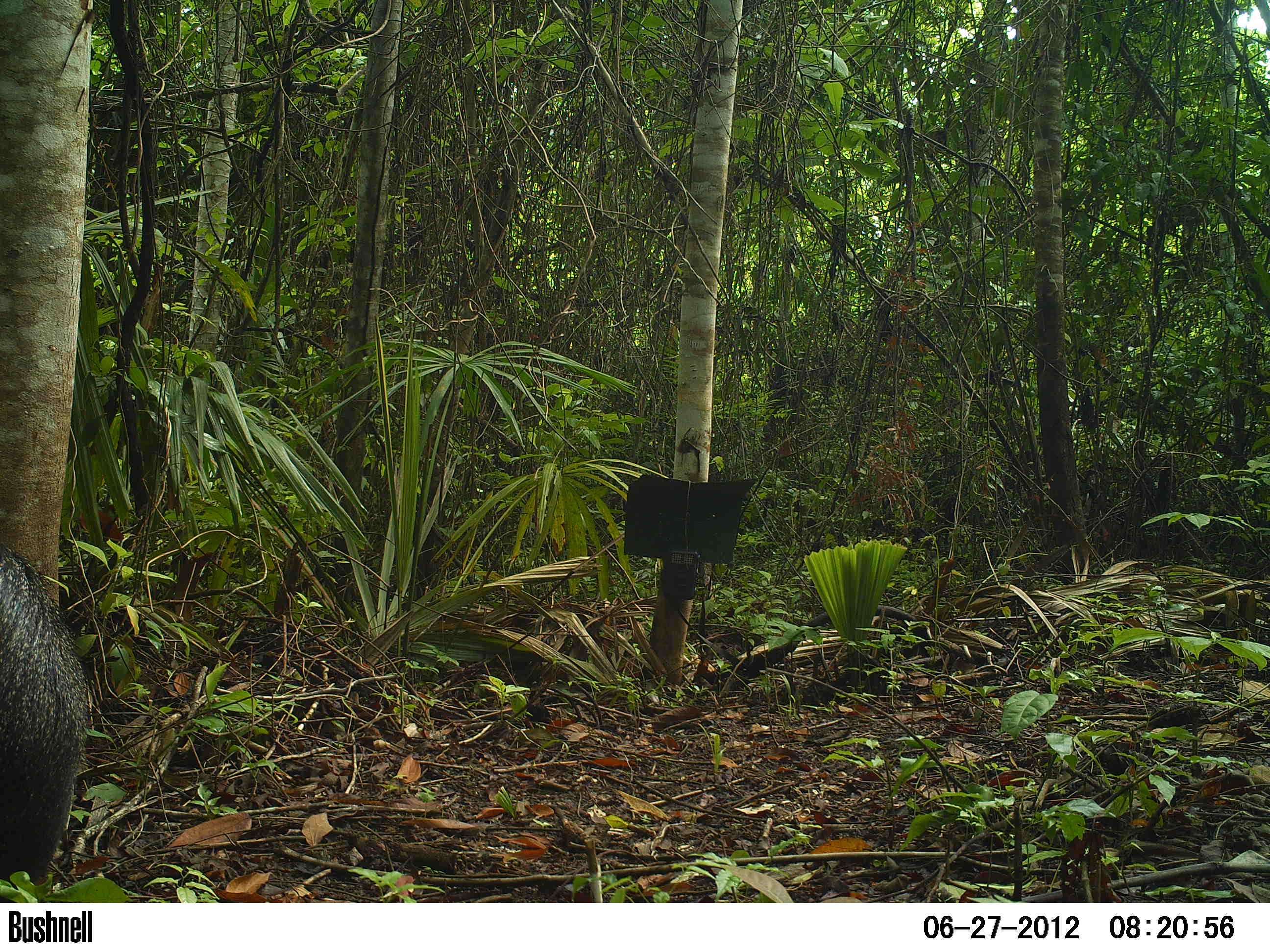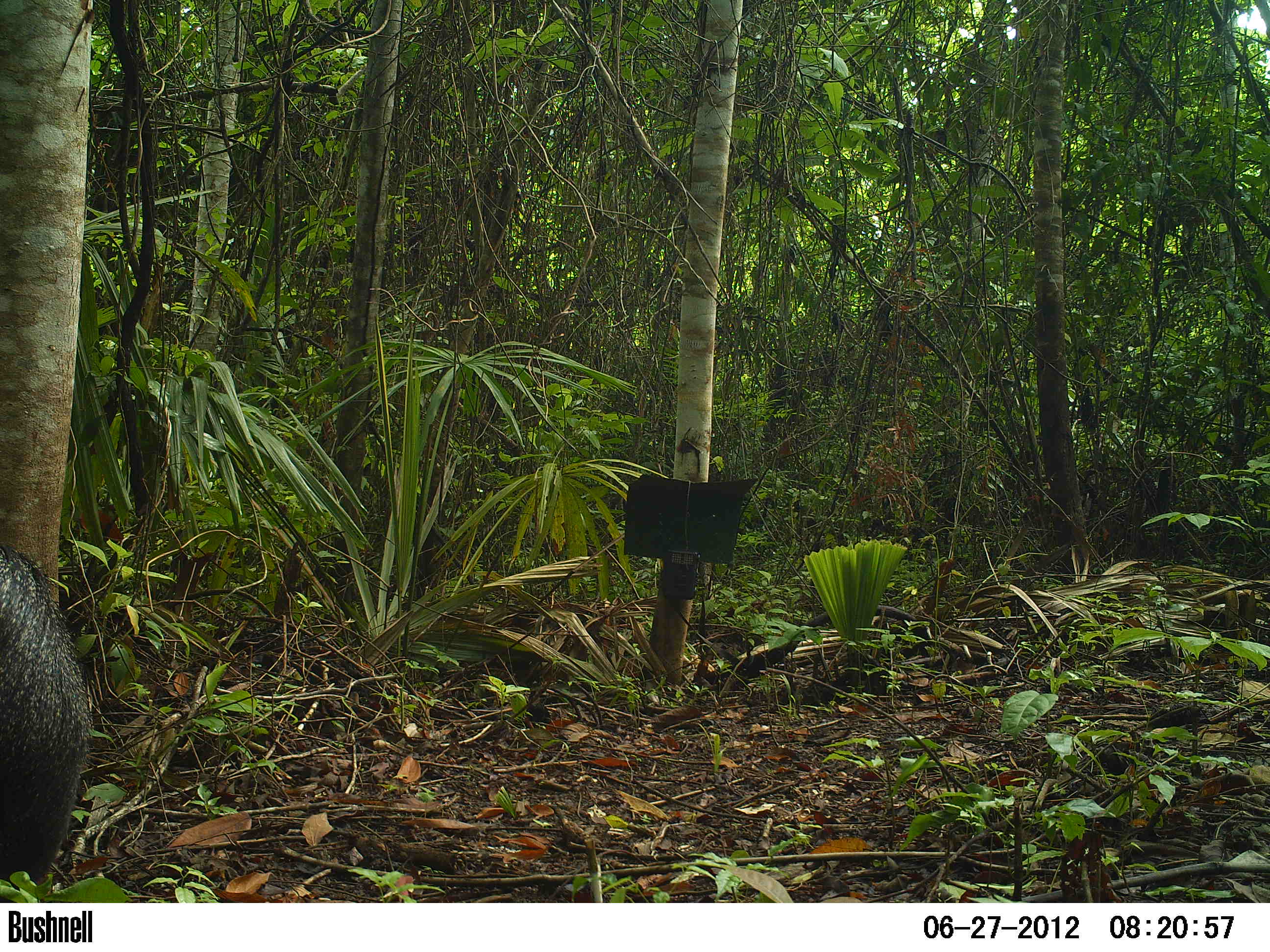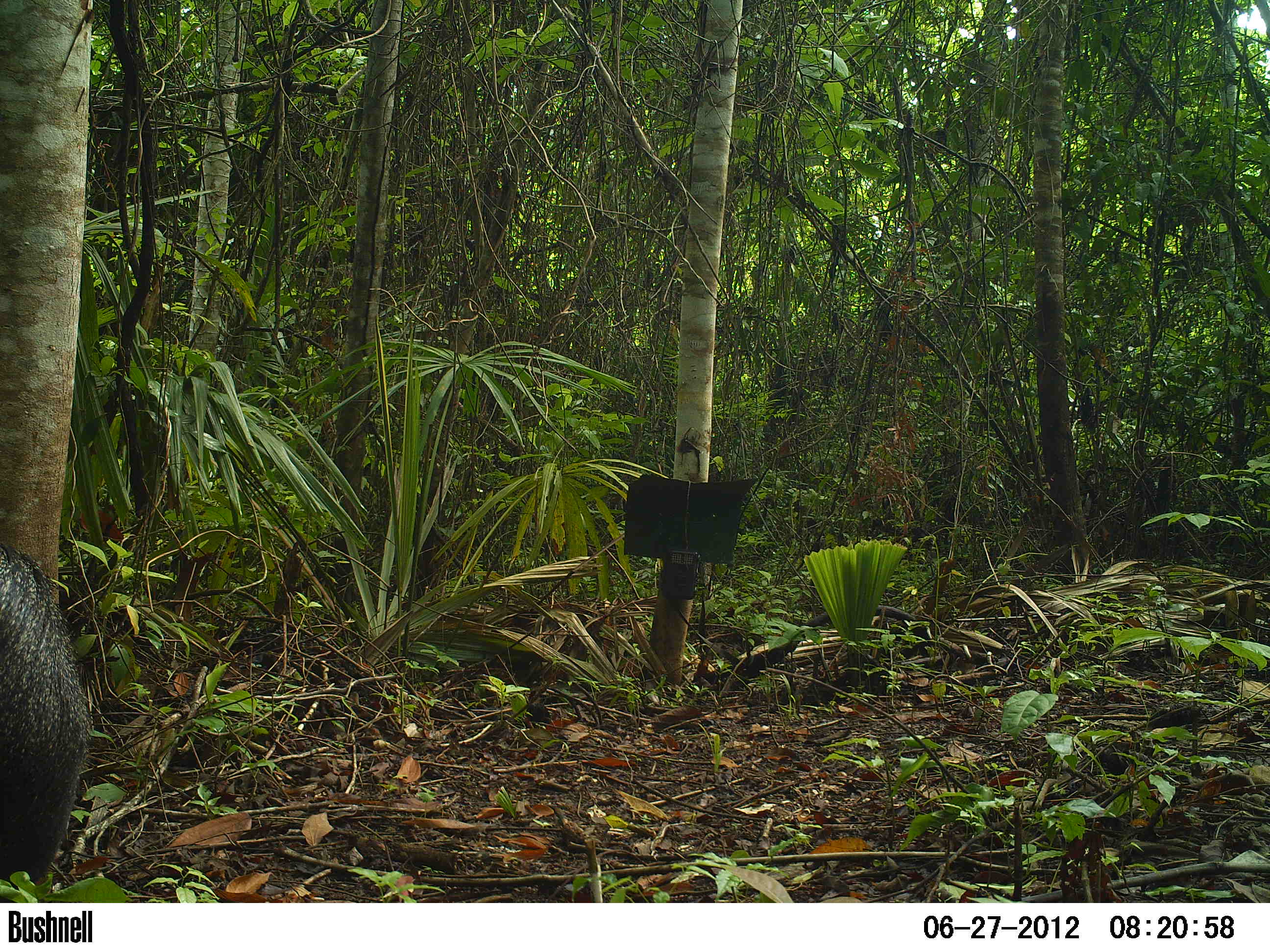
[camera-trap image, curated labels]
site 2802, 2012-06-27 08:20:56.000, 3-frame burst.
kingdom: Animalia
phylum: Chordata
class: Mammalia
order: Artiodactyla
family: Tayassuidae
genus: Pecari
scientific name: Pecari tajacu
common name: collared peccary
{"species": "Pecari tajacu (collared peccary)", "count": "1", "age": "adult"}